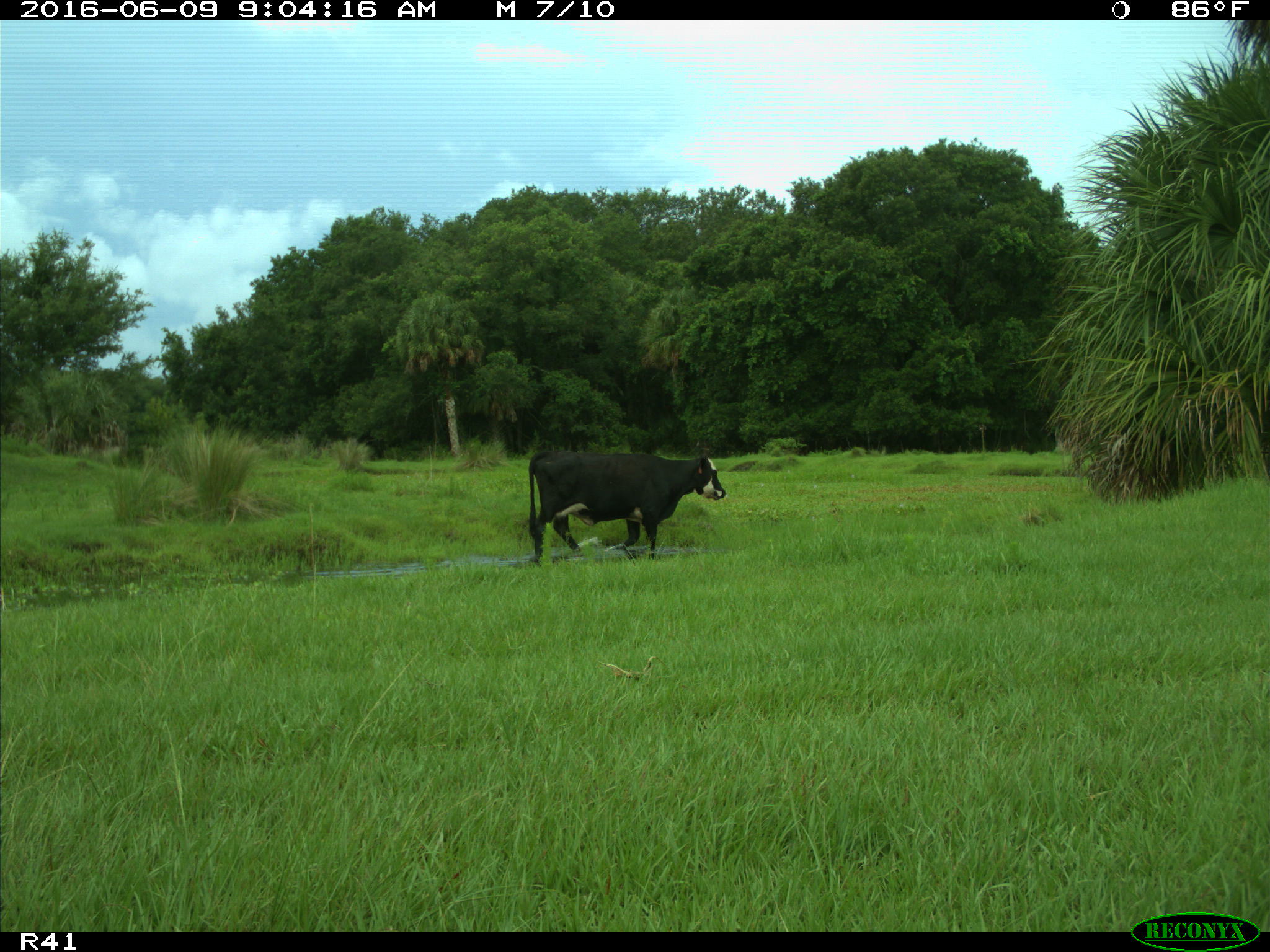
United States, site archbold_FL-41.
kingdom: Animalia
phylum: Chordata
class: Mammalia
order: Artiodactyla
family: Bovidae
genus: Bos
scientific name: Bos taurus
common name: domestic cow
Bos taurus (domestic cow).